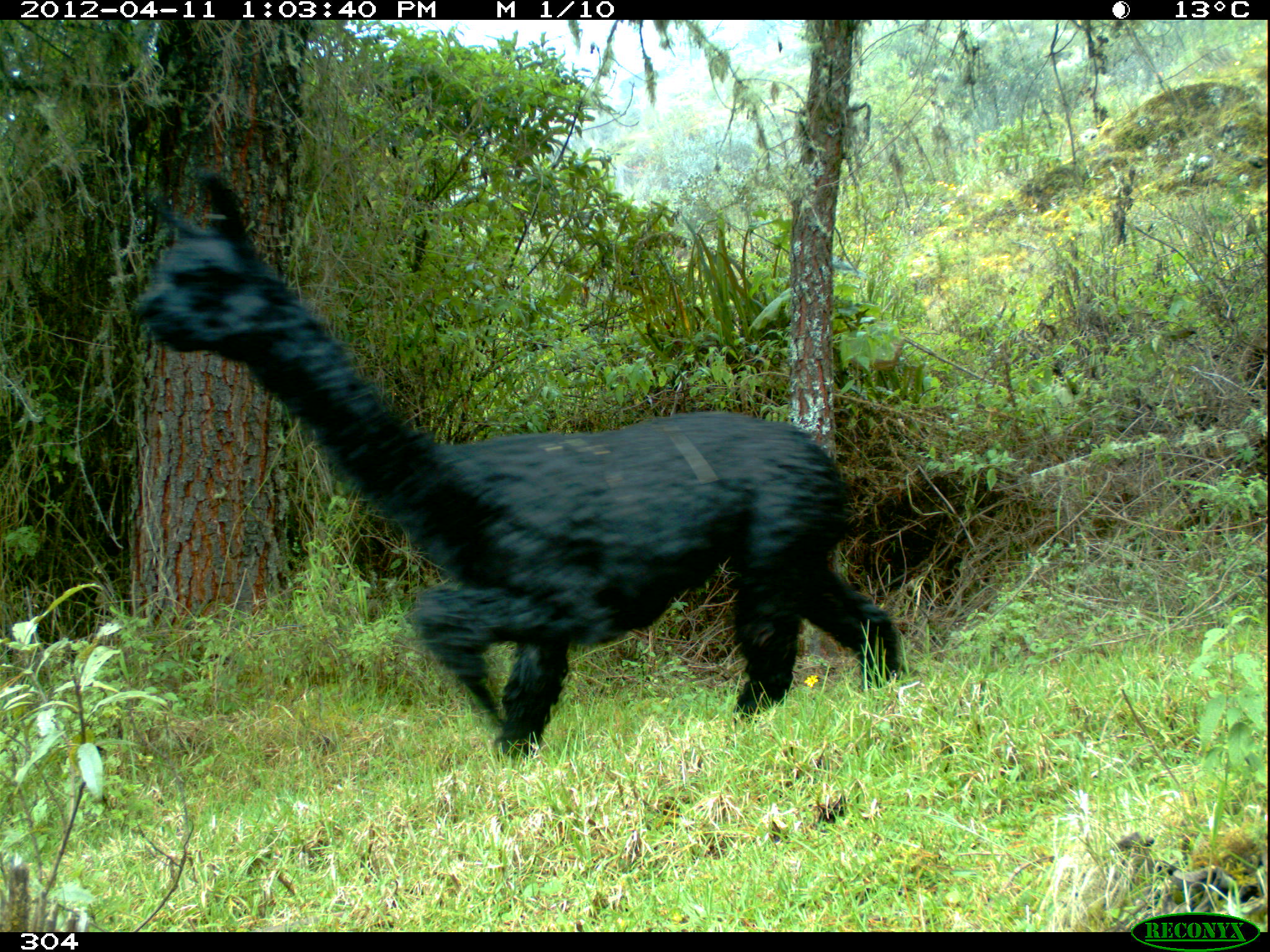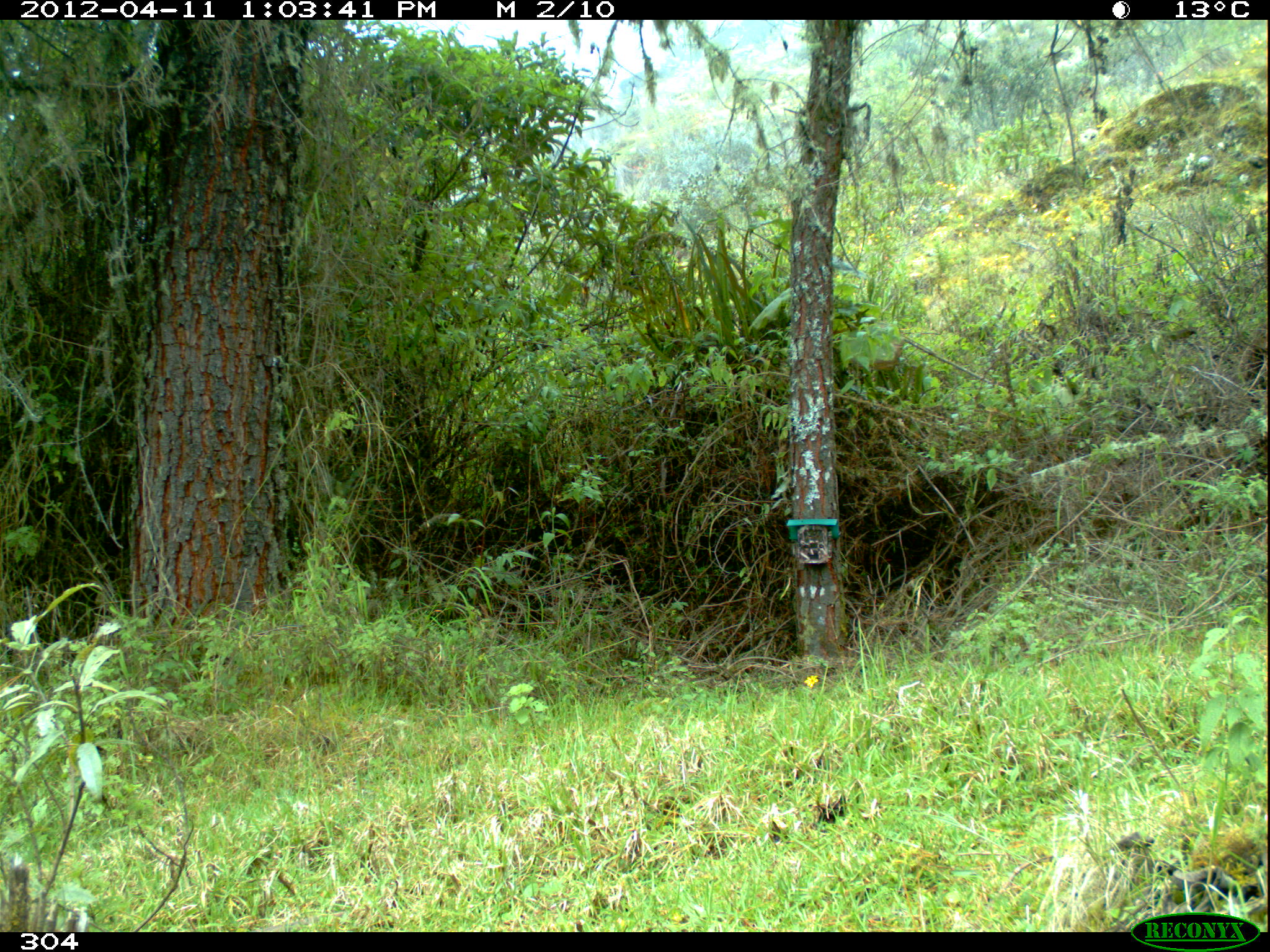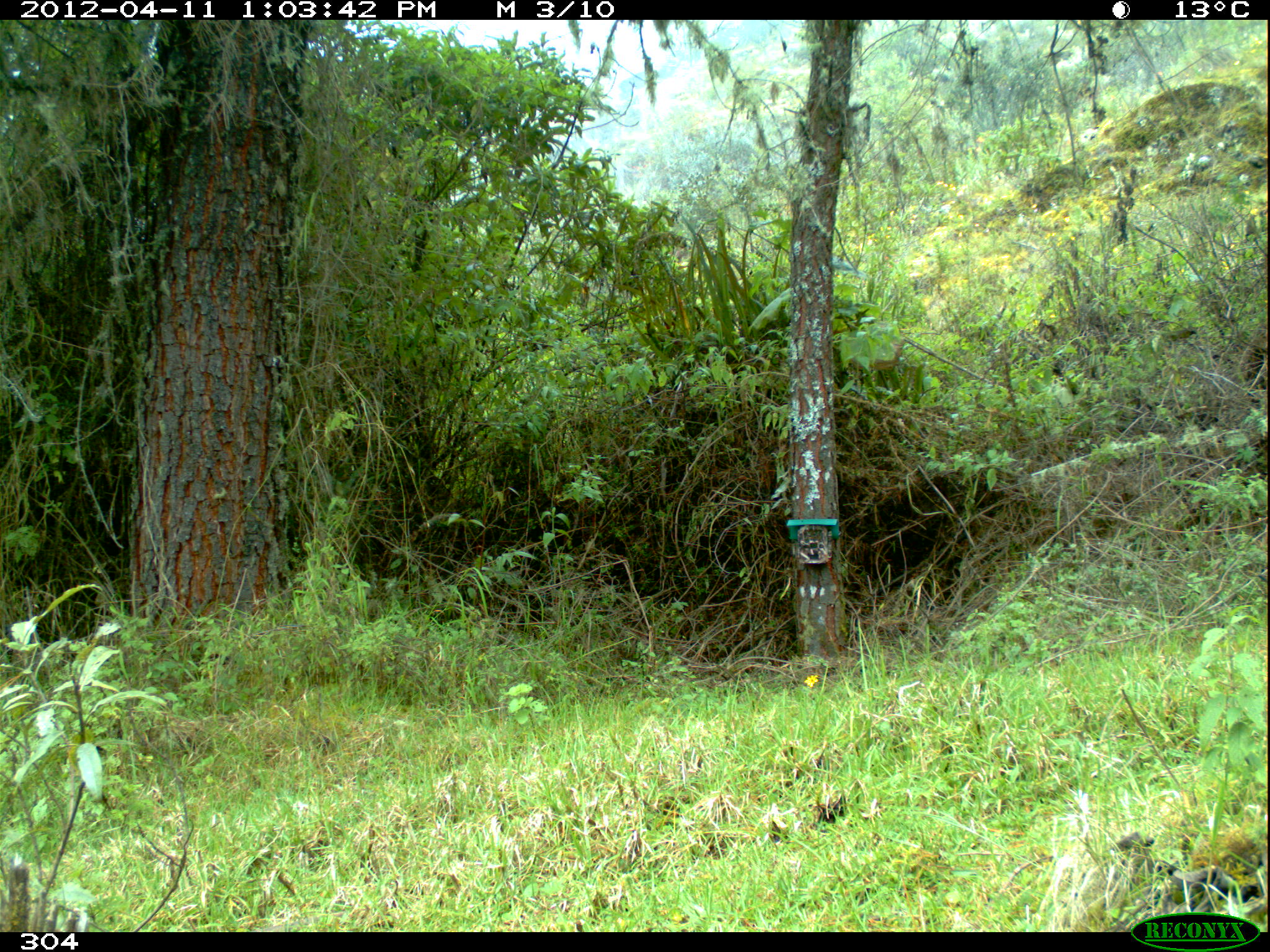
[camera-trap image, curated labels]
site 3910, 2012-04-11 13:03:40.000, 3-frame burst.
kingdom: Animalia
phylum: Chordata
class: Mammalia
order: Artiodactyla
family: Camelidae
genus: Vicugna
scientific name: Vicugna pacos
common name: alpaca